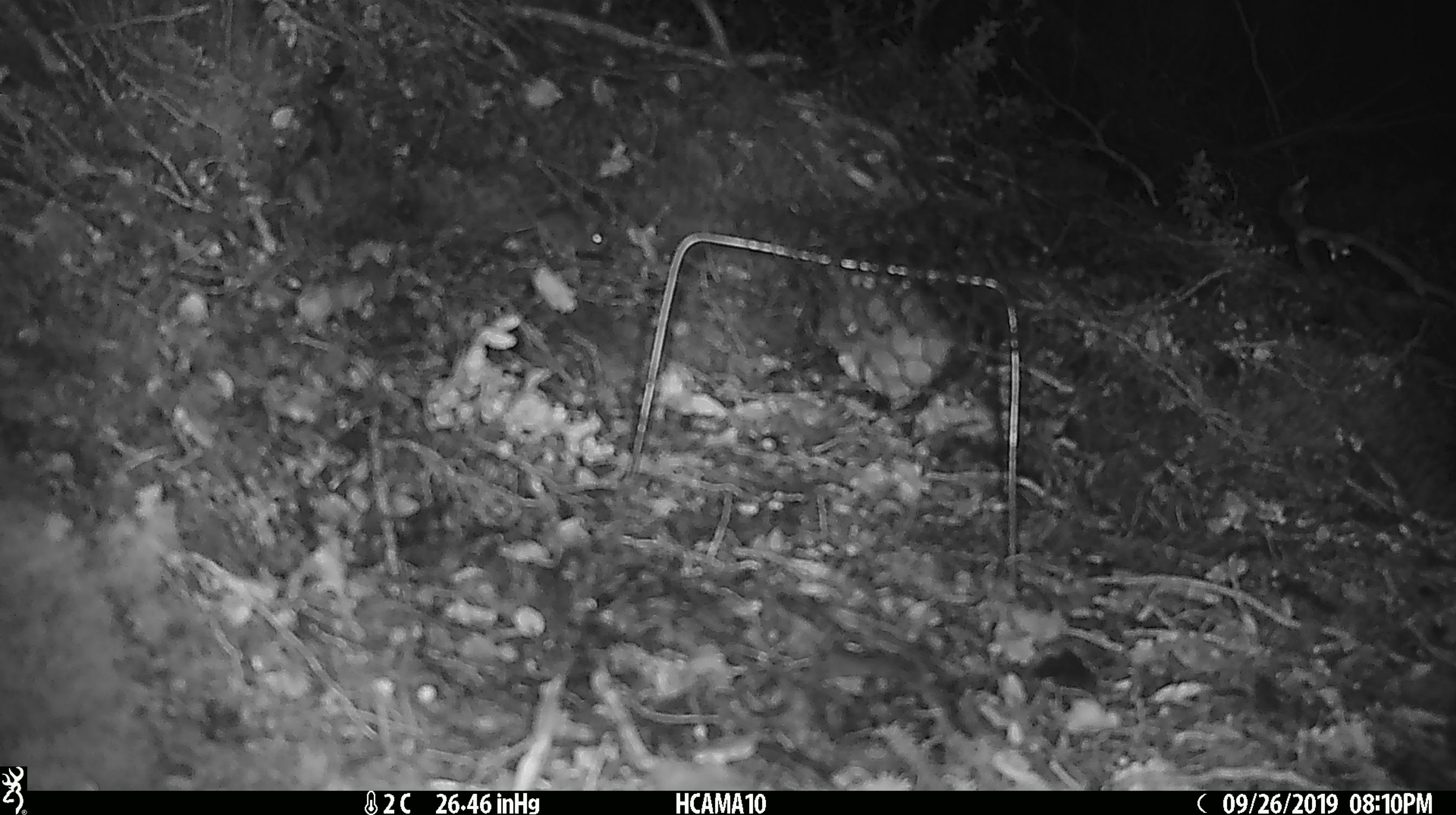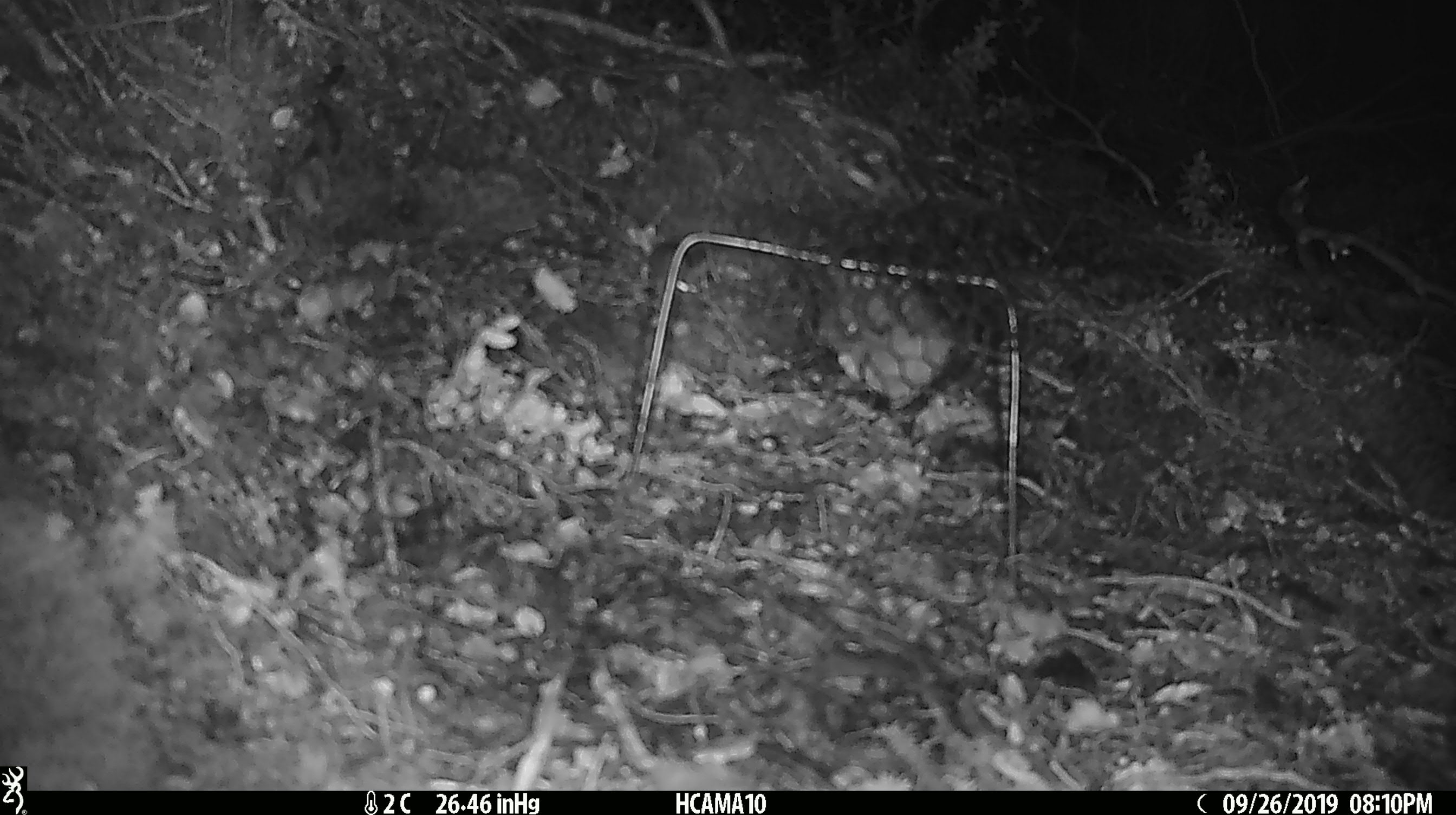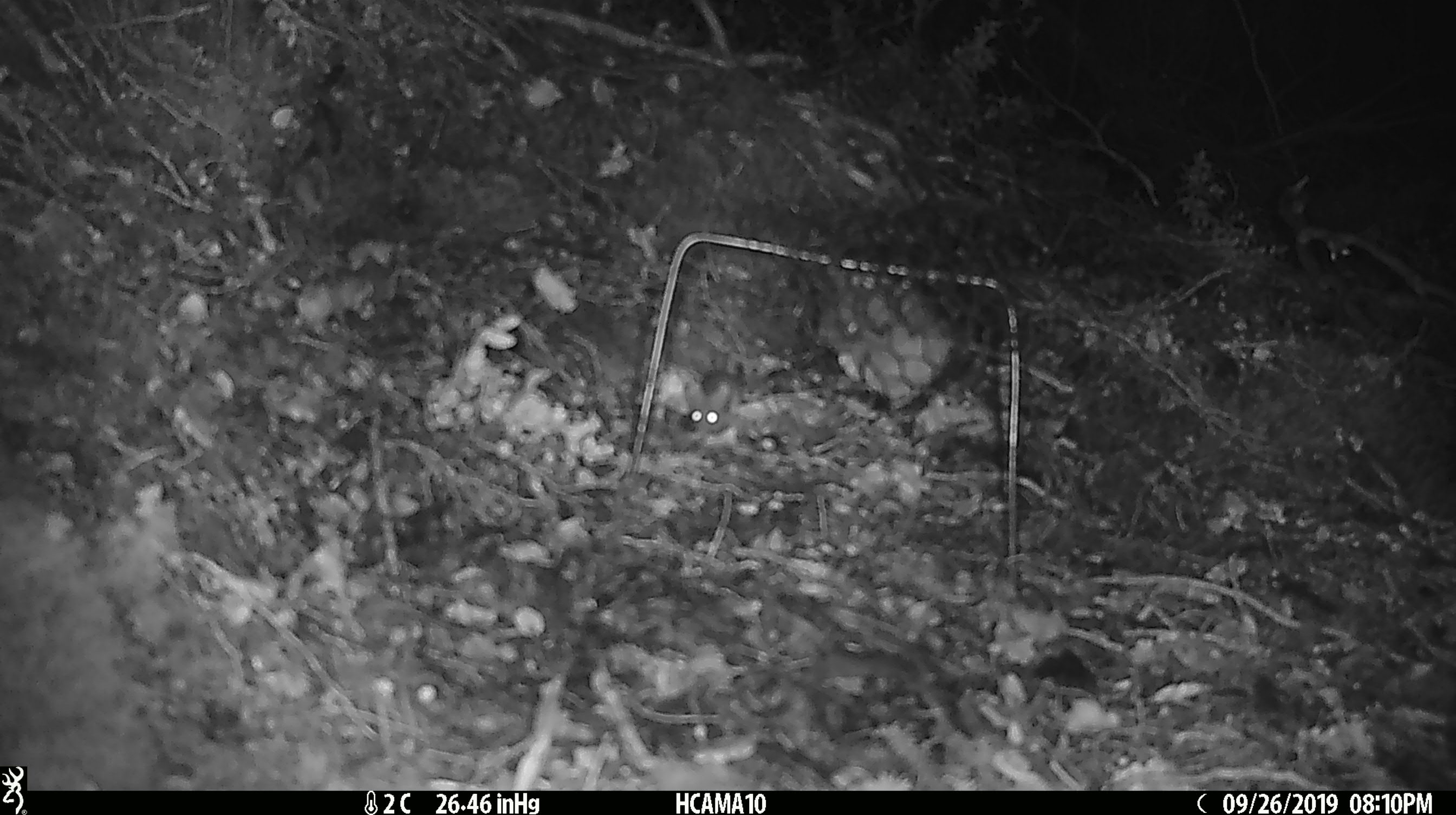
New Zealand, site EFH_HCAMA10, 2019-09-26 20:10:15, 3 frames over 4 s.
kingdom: Animalia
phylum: Chordata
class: Mammalia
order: Rodentia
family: Muridae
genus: Mus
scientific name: Mus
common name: mouse